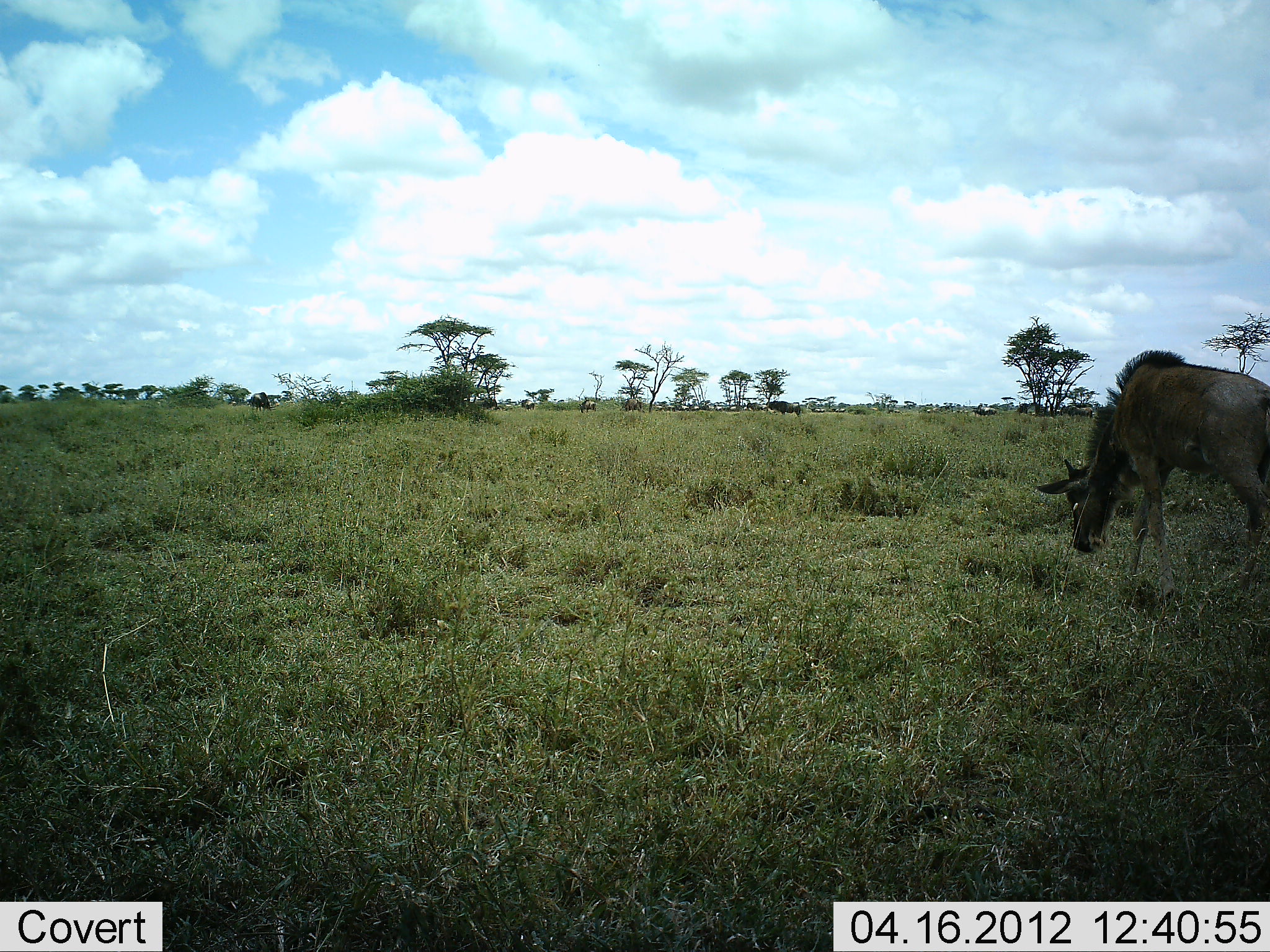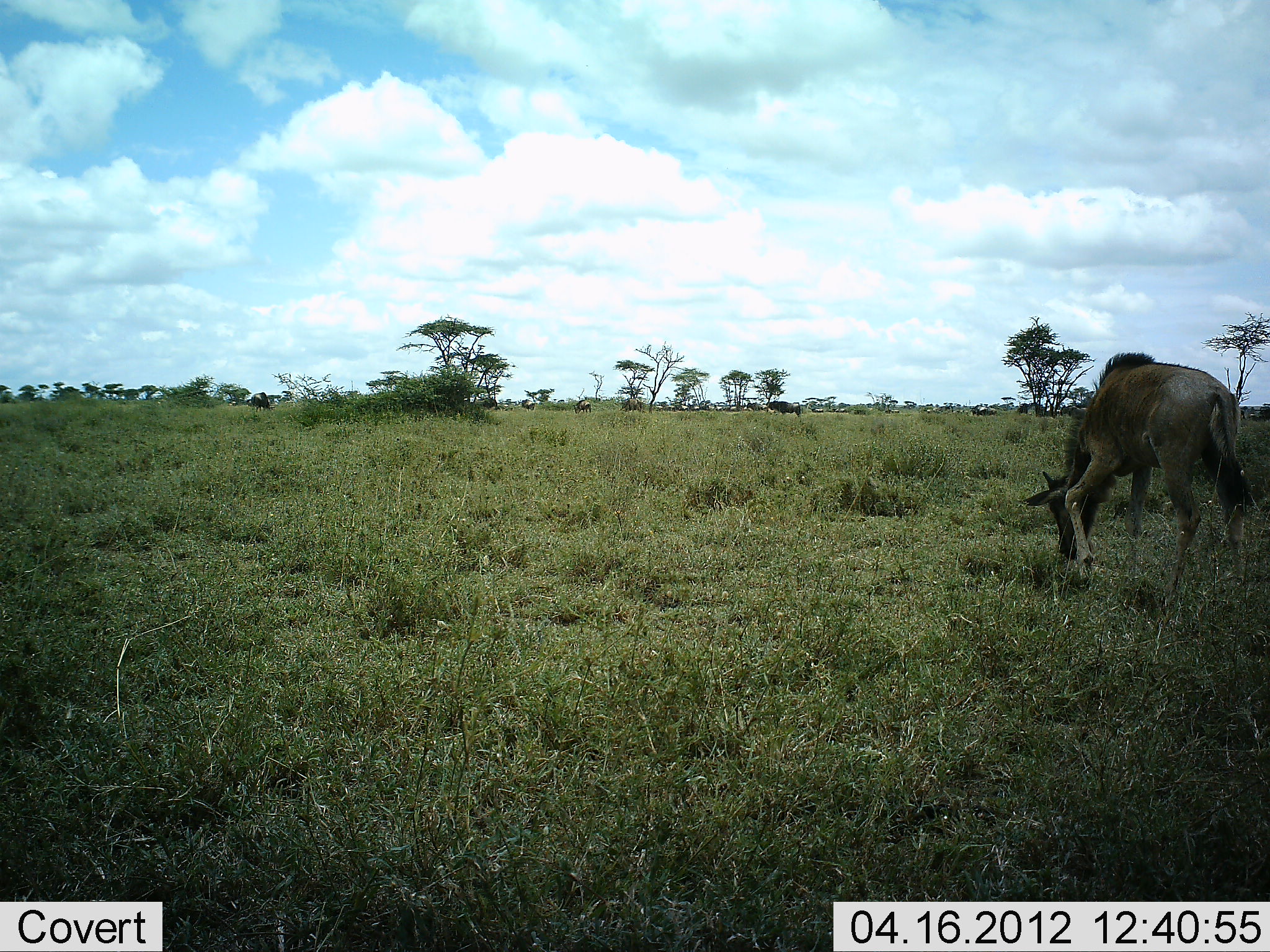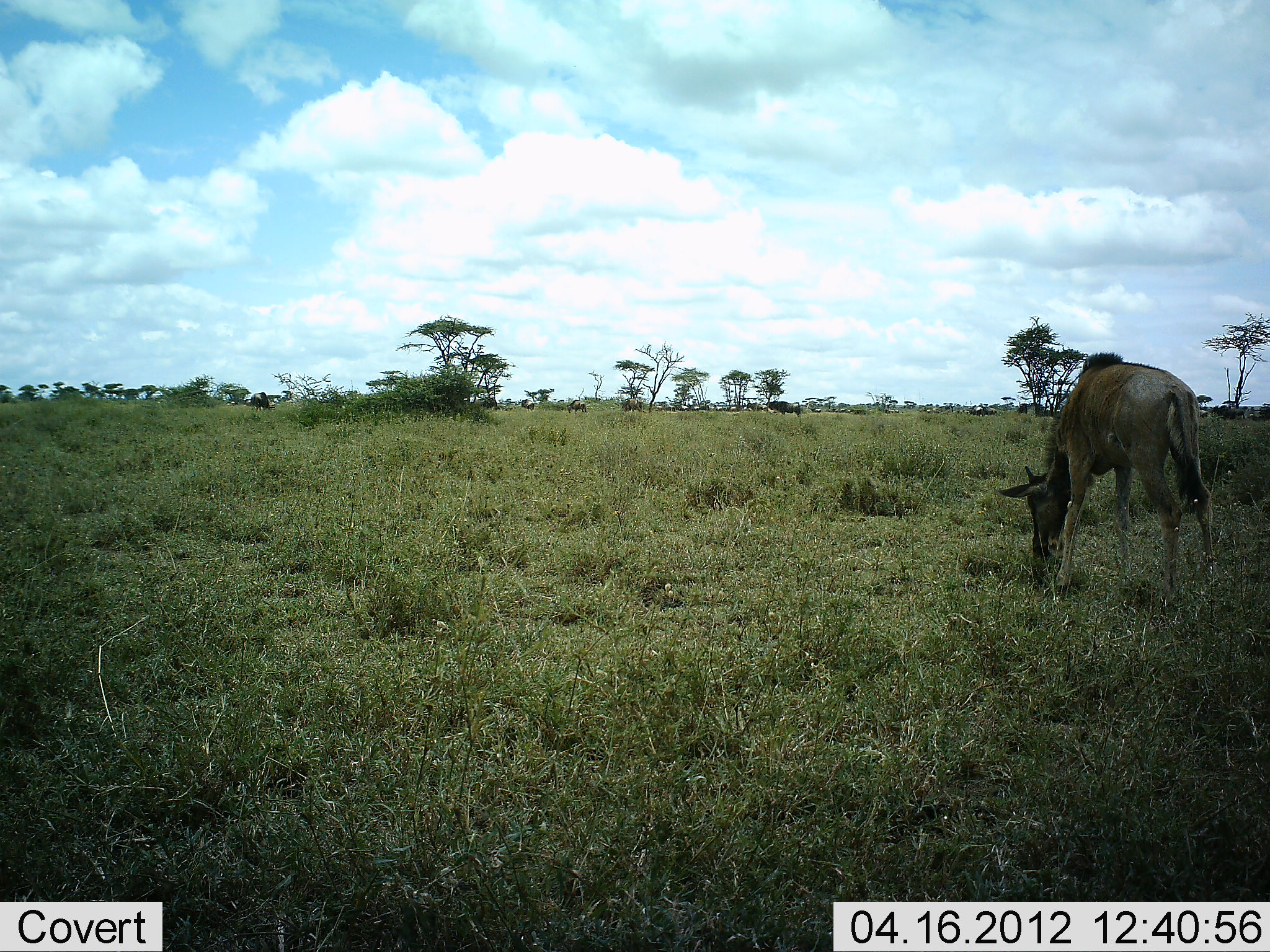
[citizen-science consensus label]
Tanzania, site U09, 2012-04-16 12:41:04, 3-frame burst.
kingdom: Animalia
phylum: Chordata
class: Mammalia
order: Artiodactyla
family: Bovidae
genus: Connochaetes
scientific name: Connochaetes taurinus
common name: blue wildebeest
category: wildebeest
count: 1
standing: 33%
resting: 0%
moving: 47%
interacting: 0%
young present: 27%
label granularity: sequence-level